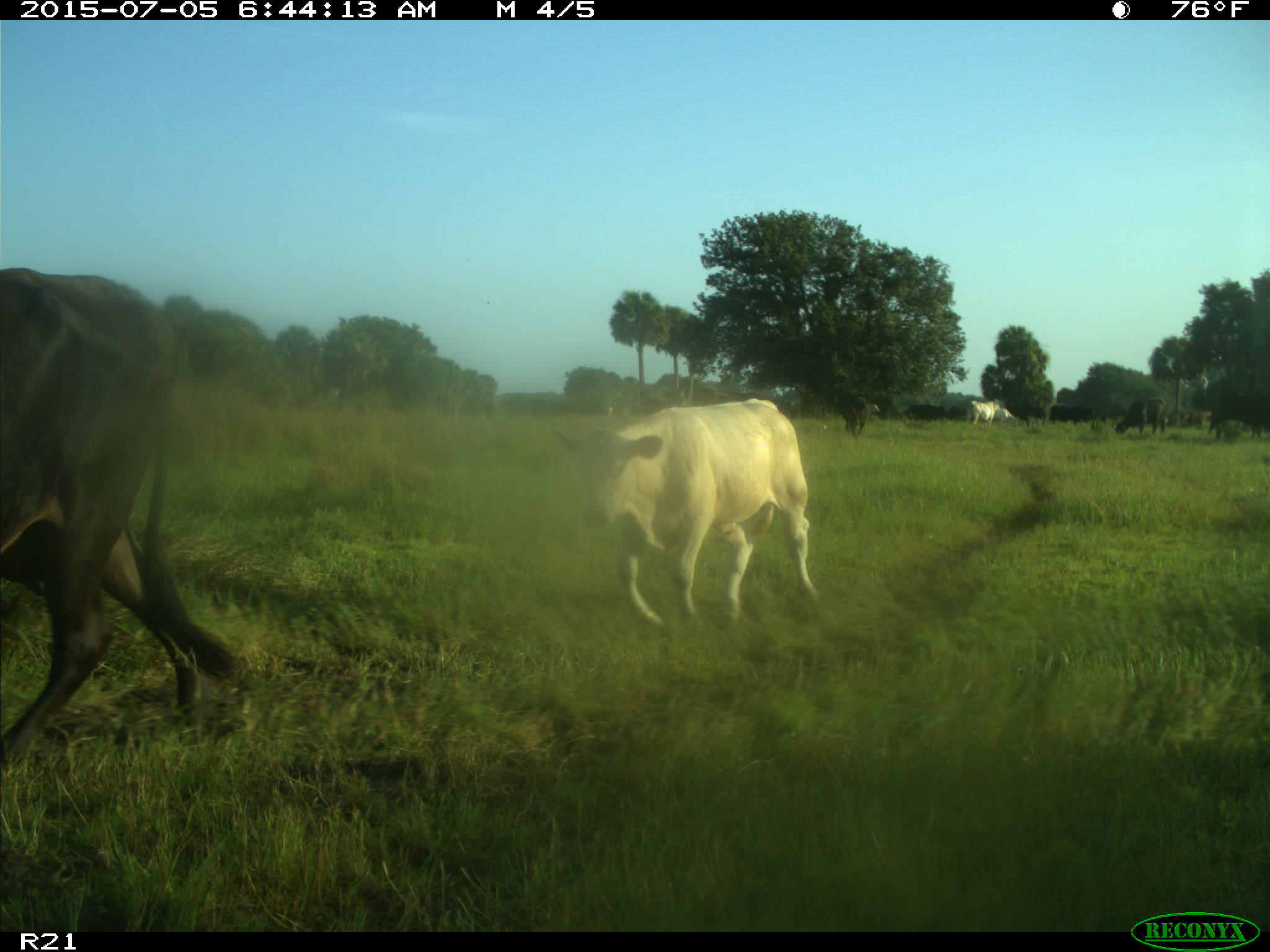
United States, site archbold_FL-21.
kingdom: Animalia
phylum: Chordata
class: Mammalia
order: Artiodactyla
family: Bovidae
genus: Bos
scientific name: Bos taurus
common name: domestic cow